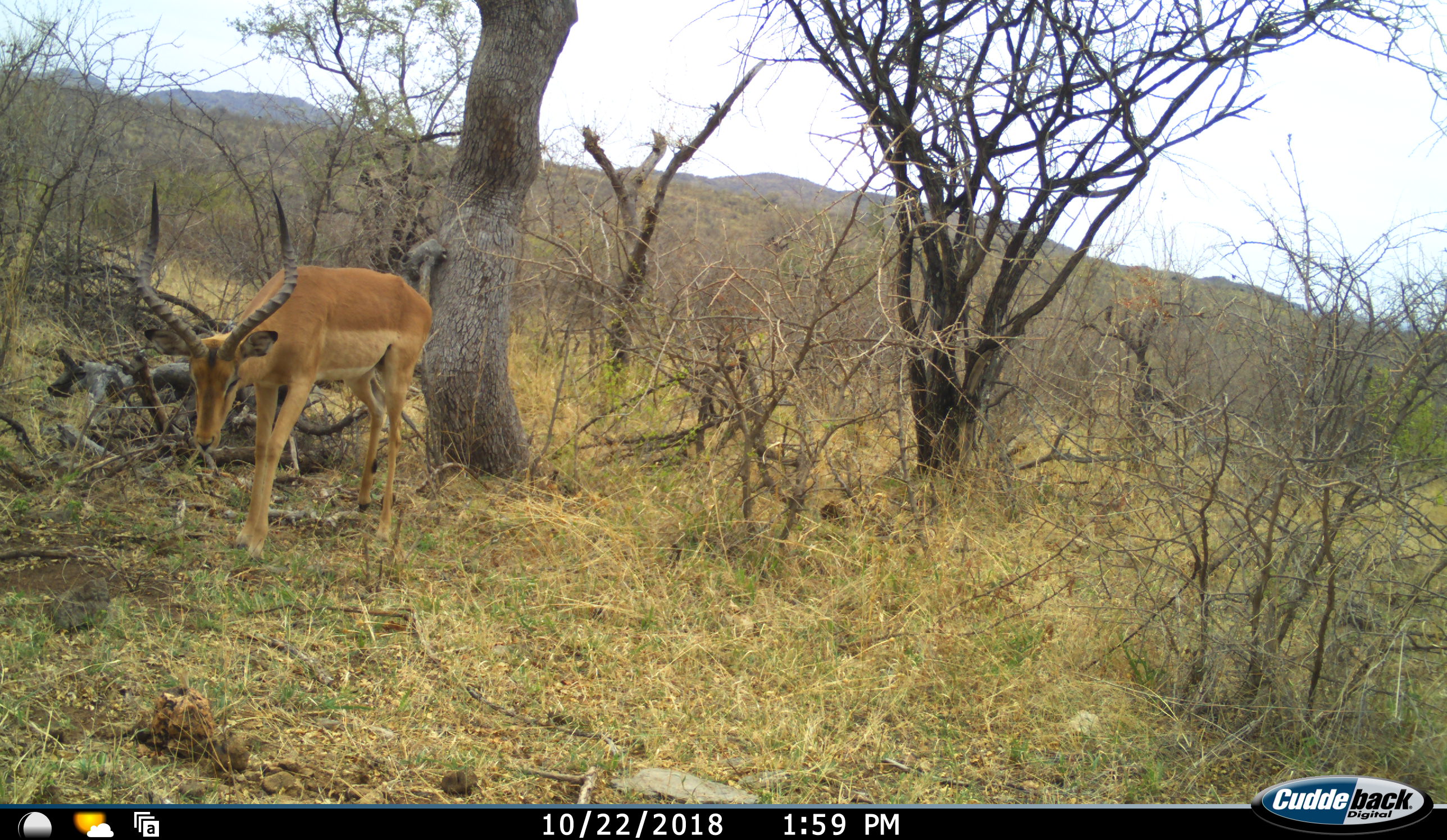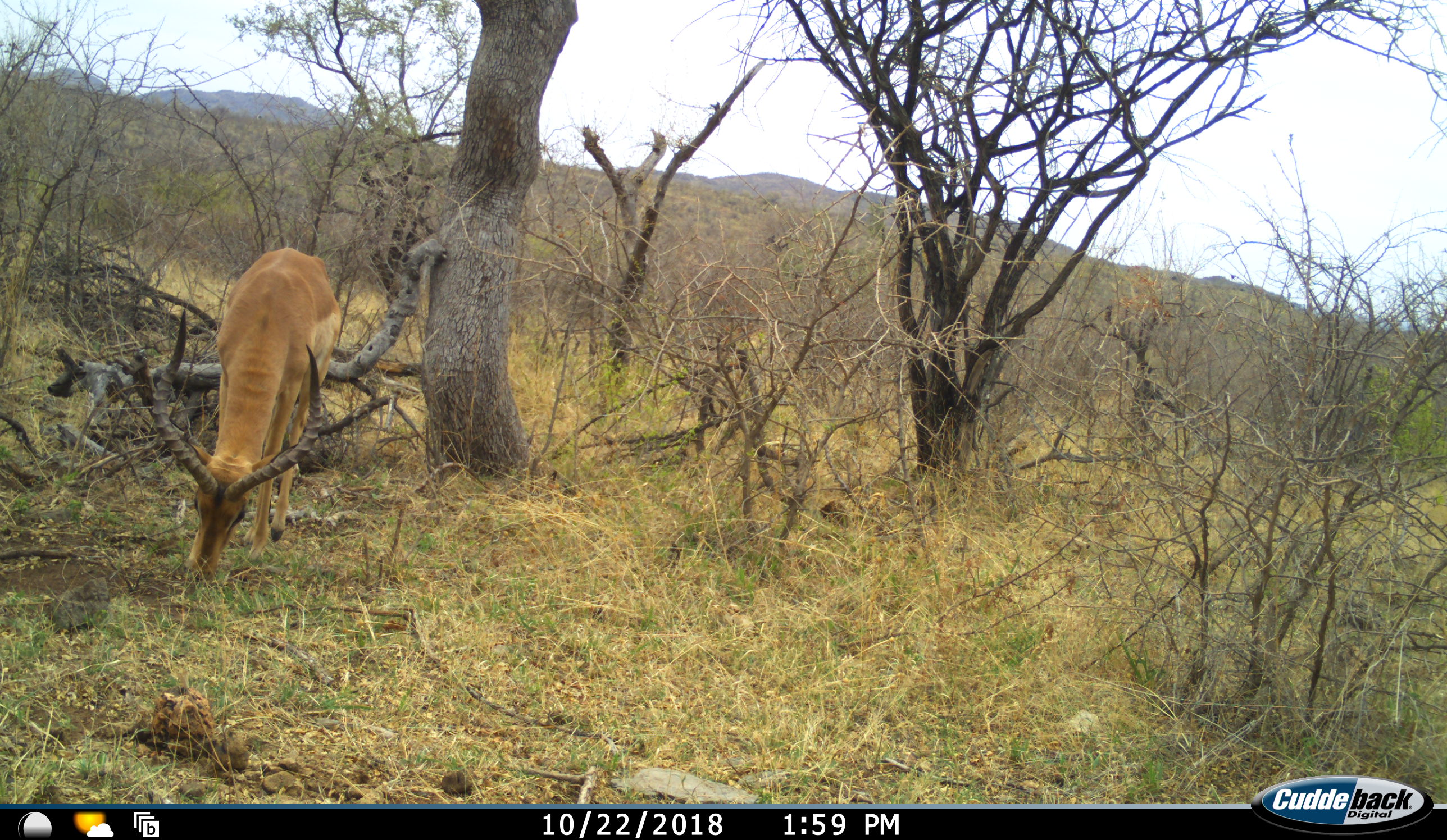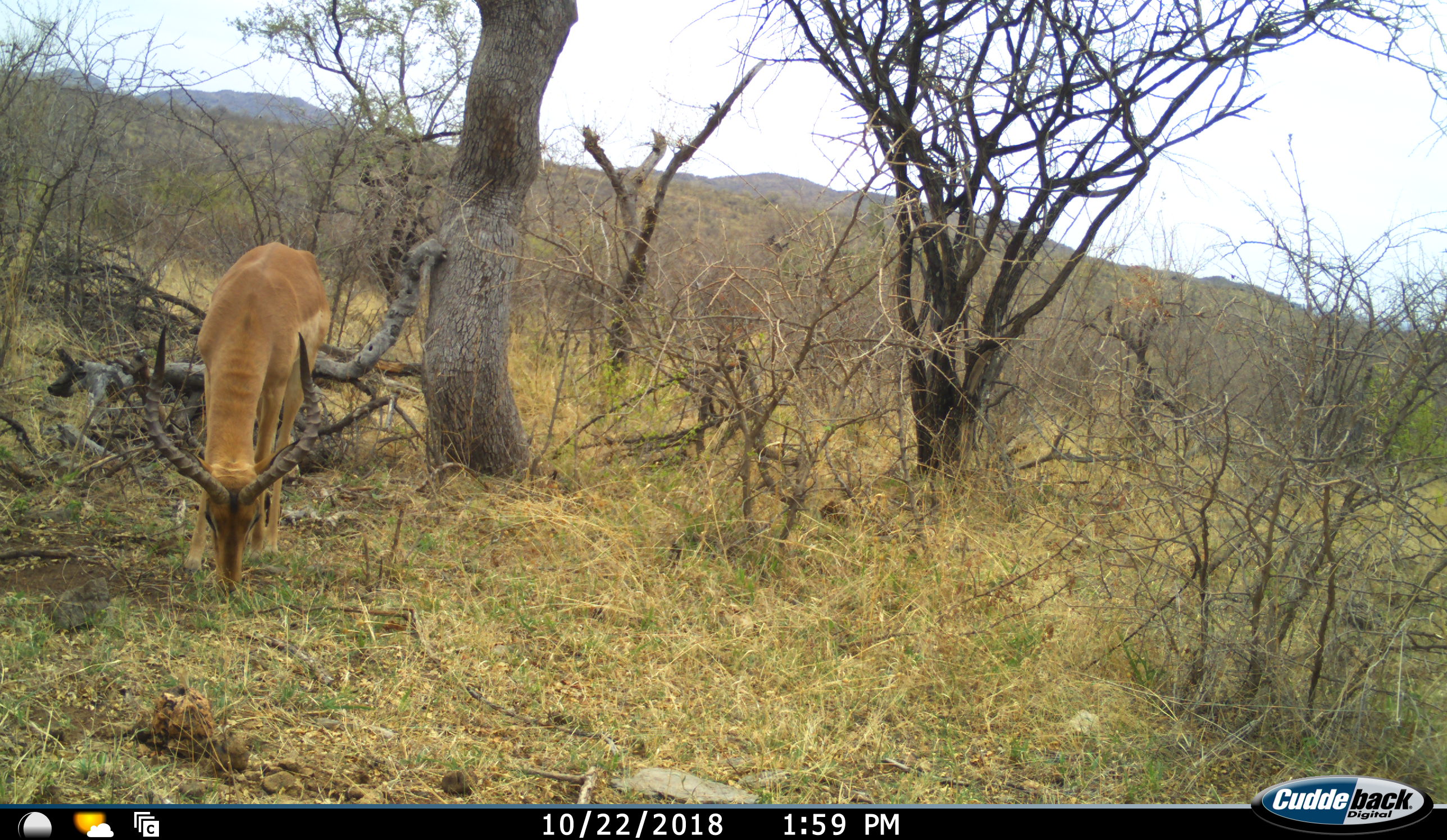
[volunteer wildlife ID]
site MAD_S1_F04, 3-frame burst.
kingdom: Animalia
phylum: Chordata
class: Mammalia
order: Artiodactyla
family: Bovidae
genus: Aepyceros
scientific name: Aepyceros melampus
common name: impala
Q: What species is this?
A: Impala (Aepyceros melampus).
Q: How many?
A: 1.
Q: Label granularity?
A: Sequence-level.